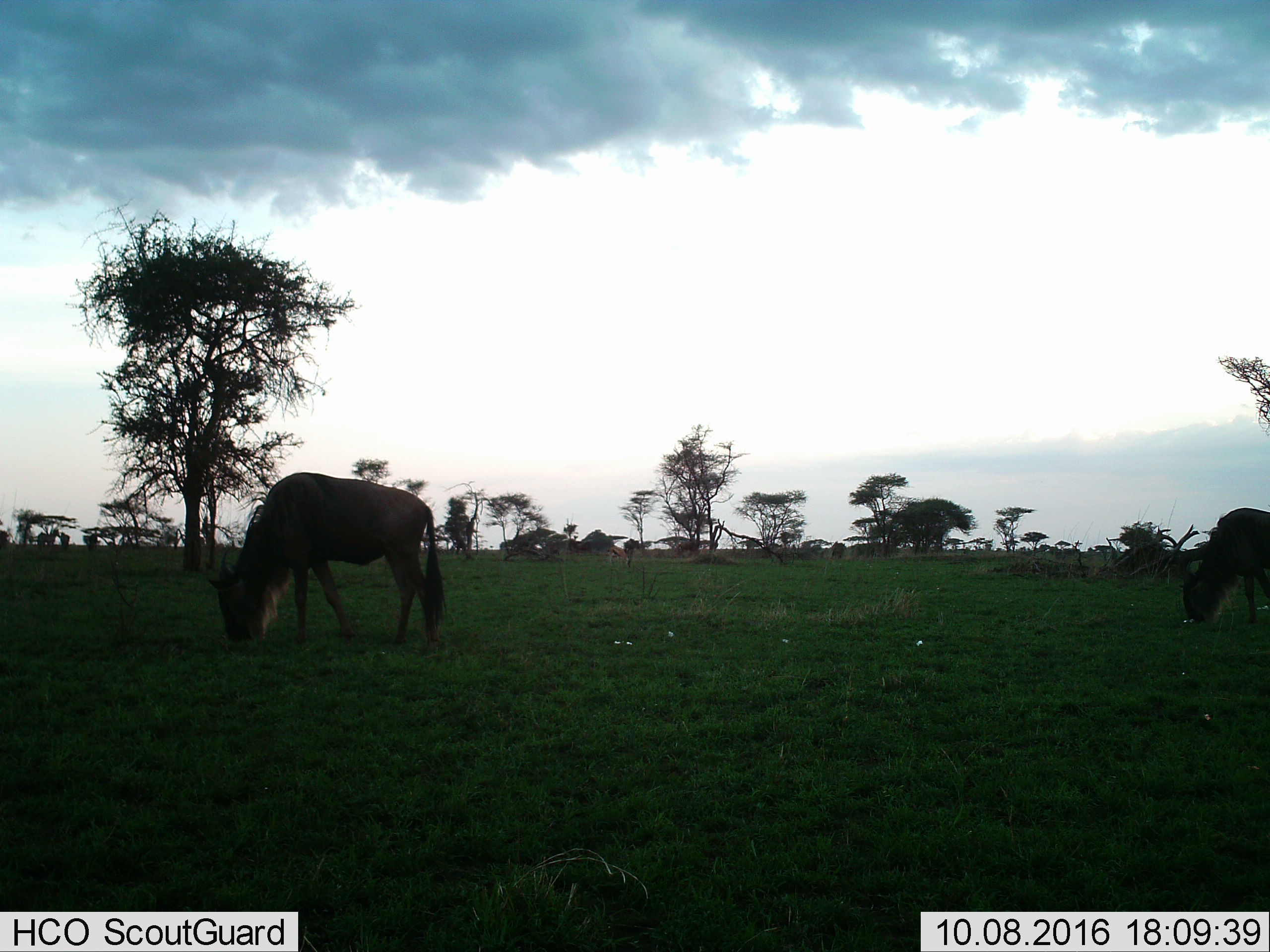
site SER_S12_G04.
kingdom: Animalia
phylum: Chordata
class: Mammalia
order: Artiodactyla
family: Bovidae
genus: Connochaetes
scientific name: Connochaetes taurinus taurinus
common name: blue wildebeest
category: wildebeestblue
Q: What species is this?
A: Wildebeestblue (blue wildebeest) (Connochaetes taurinus taurinus).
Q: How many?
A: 2.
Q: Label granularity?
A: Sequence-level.